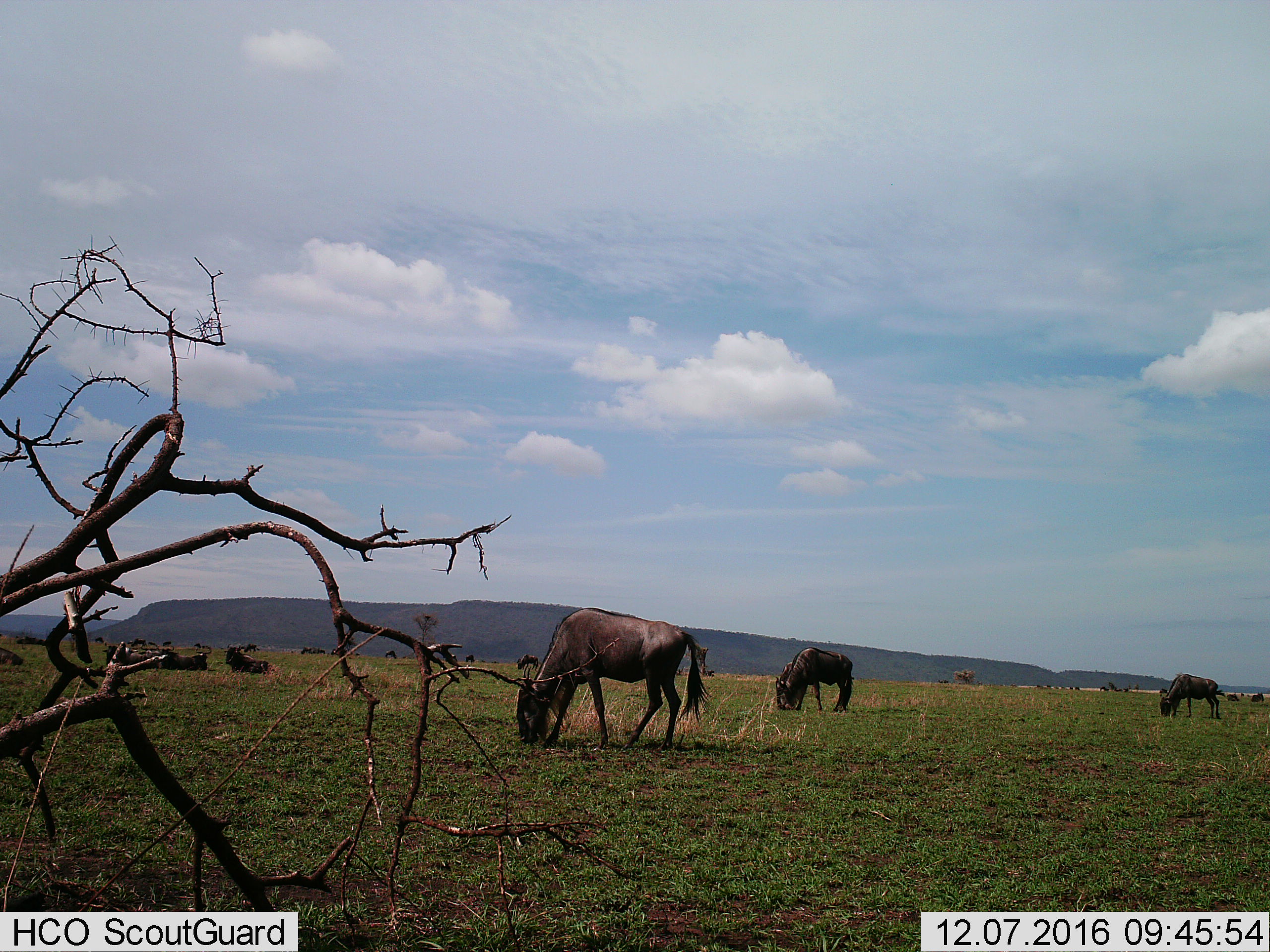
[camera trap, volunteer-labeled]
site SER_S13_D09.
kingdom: Animalia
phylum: Chordata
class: Mammalia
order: Artiodactyla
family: Bovidae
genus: Connochaetes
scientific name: Connochaetes taurinus taurinus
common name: blue wildebeest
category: wildebeestblue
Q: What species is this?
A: Wildebeestblue (blue wildebeest) (Connochaetes taurinus taurinus).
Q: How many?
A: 11-50.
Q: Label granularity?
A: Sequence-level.